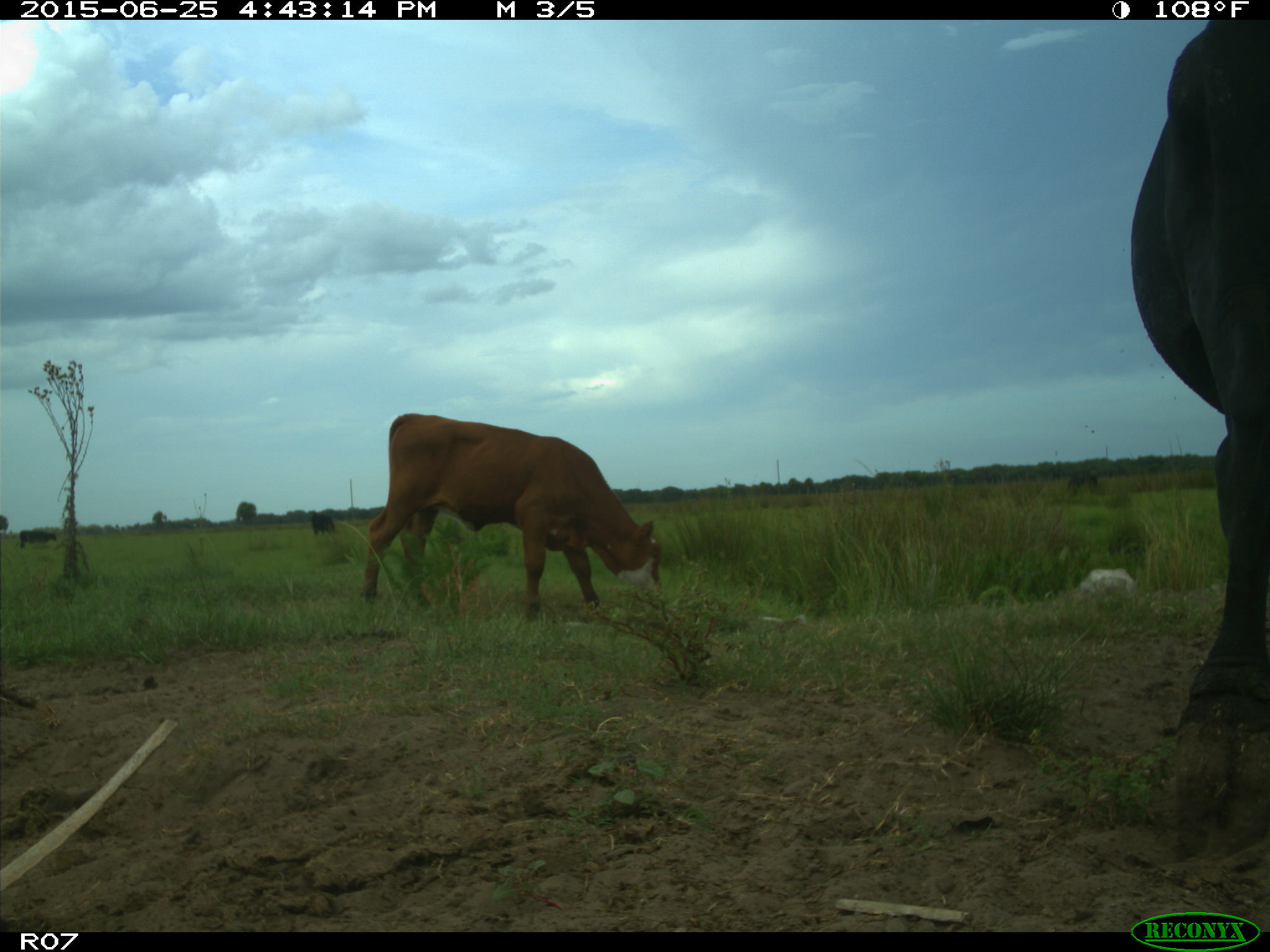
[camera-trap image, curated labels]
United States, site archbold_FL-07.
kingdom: Animalia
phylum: Chordata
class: Mammalia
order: Artiodactyla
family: Bovidae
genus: Bos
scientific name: Bos taurus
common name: domestic cow